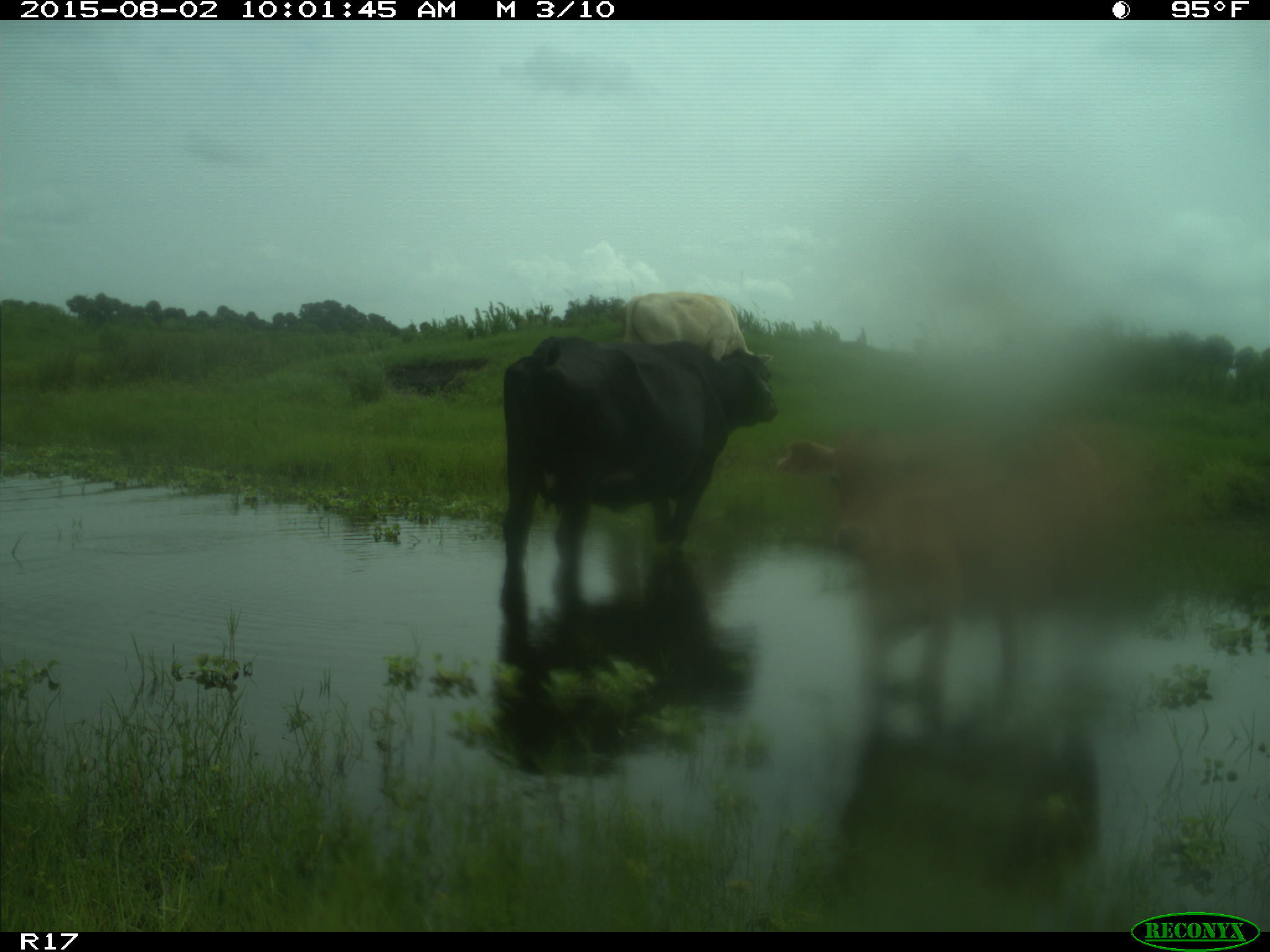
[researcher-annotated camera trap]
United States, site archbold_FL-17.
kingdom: Animalia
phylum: Chordata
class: Mammalia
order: Artiodactyla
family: Bovidae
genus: Bos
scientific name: Bos taurus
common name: domestic cow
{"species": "Bos taurus (domestic cow)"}